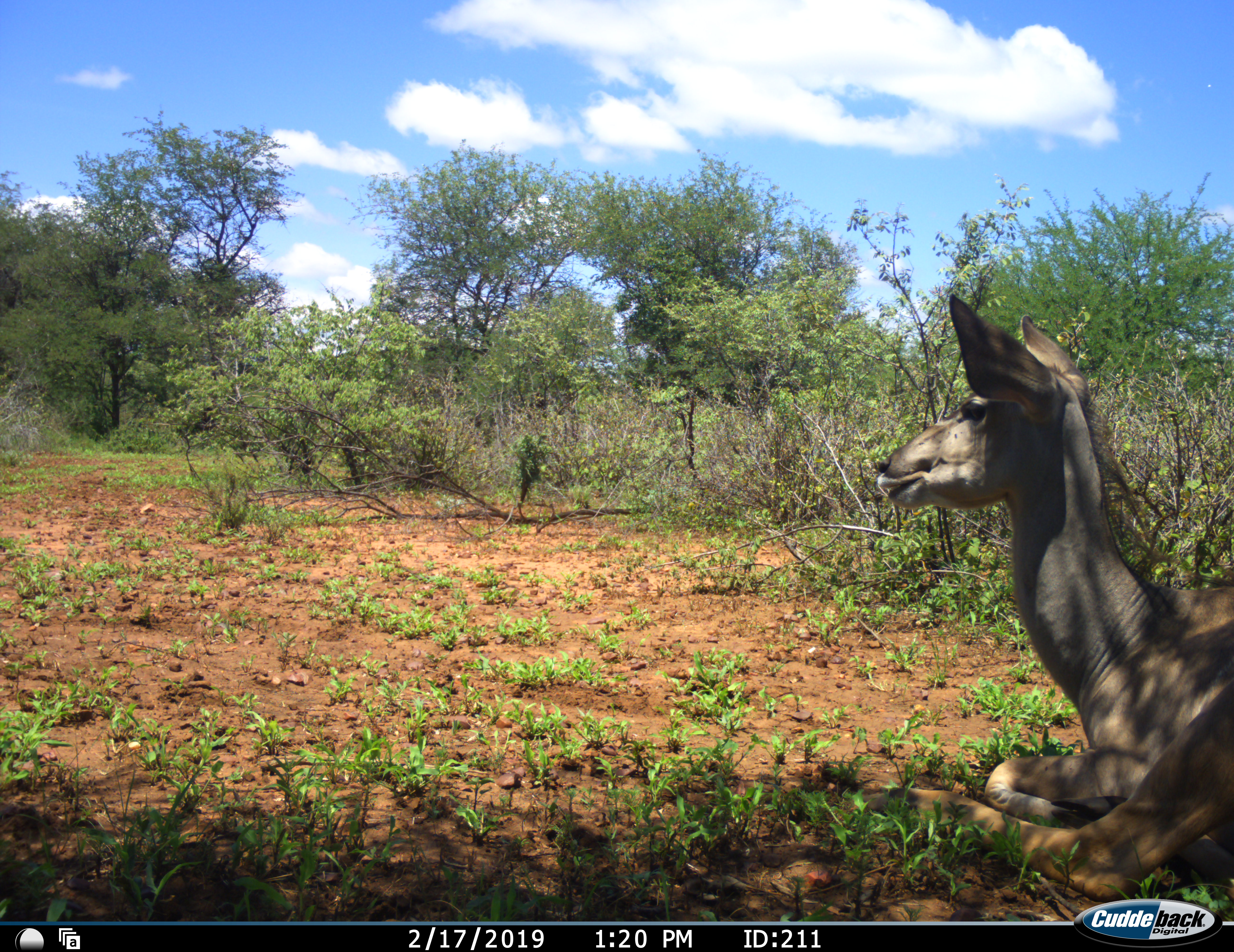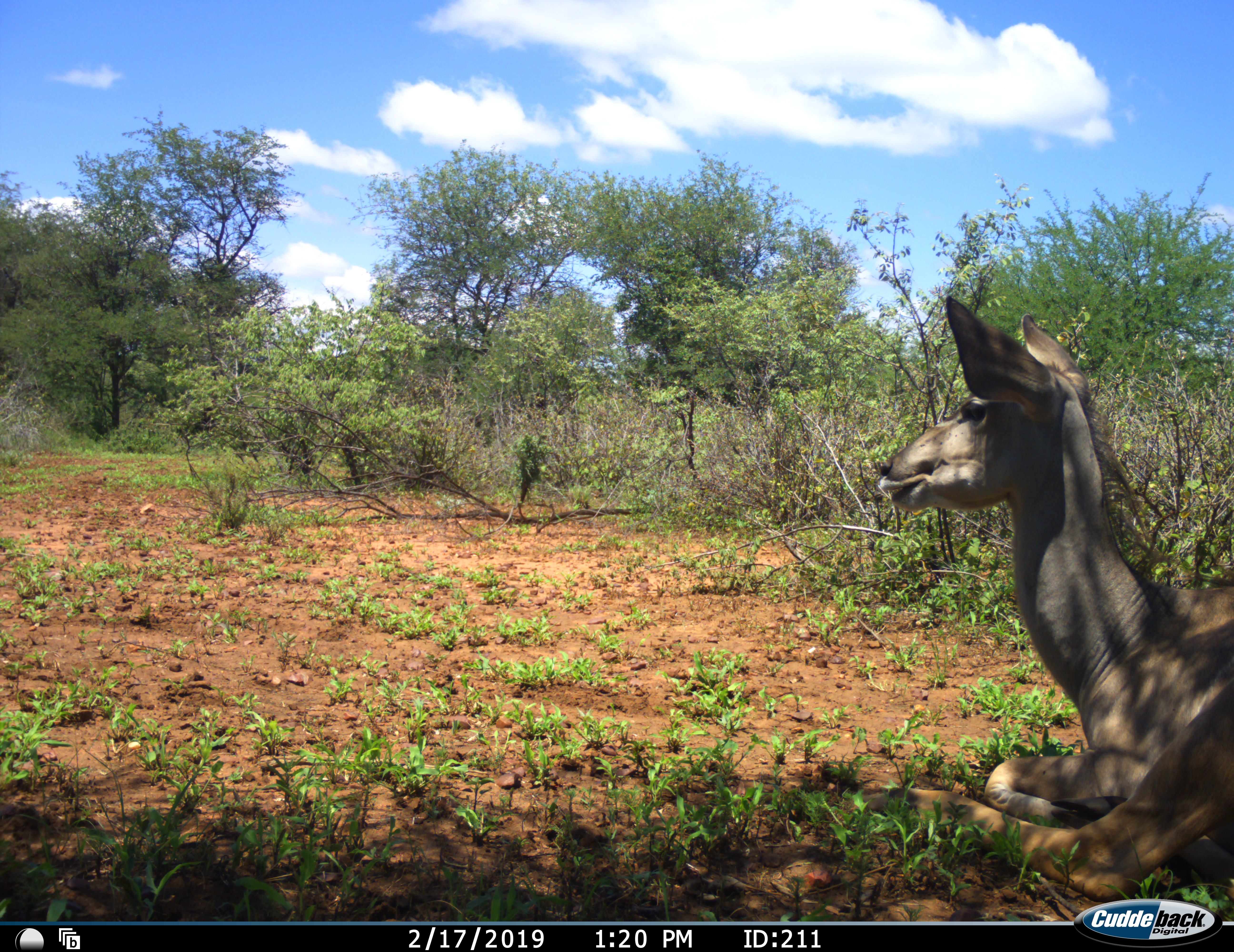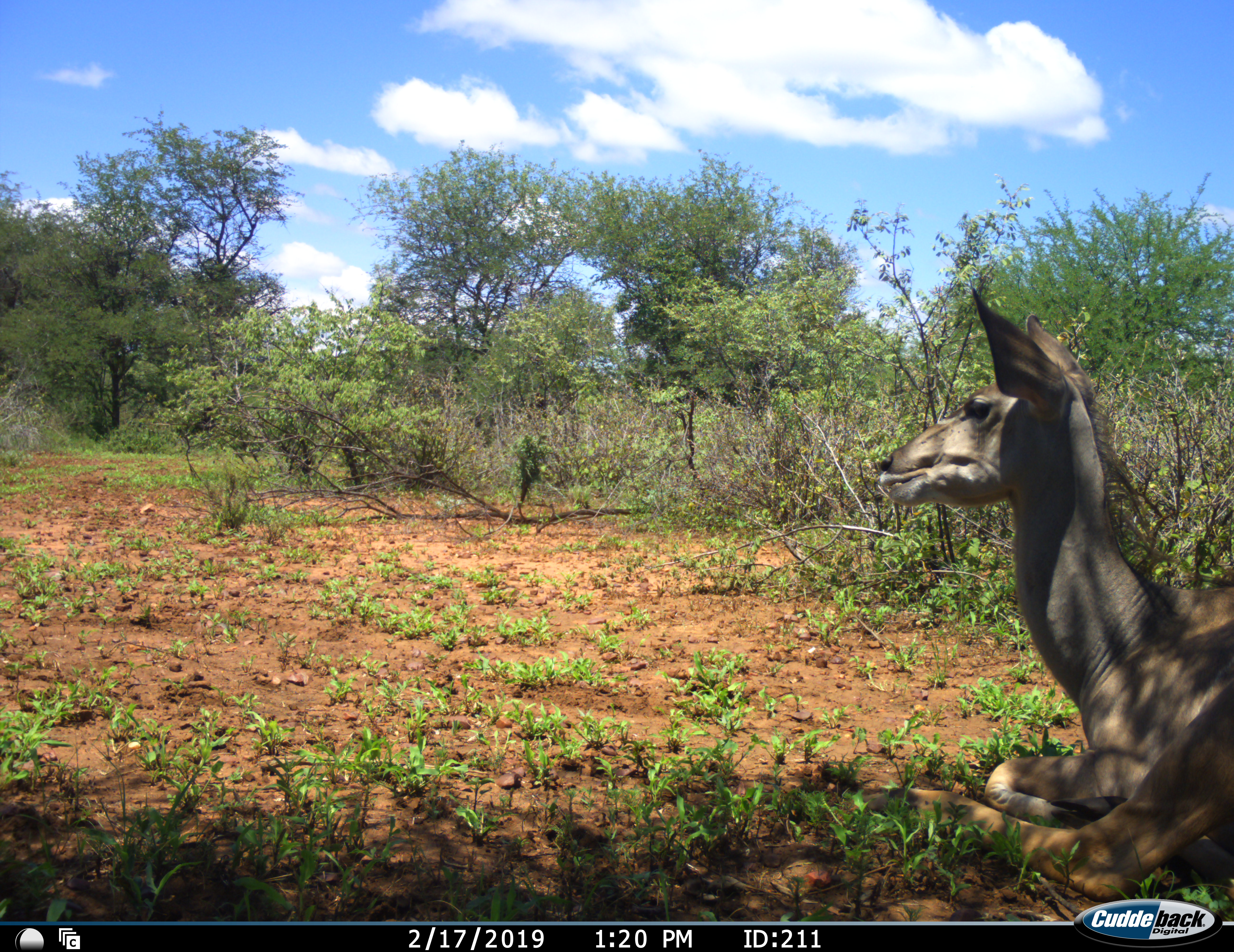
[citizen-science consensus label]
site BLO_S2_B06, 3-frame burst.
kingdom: Animalia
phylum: Chordata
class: Mammalia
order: Artiodactyla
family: Bovidae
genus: Tragelaphus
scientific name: Tragelaphus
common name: kudu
Kudu (Tragelaphus), count 1. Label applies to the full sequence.